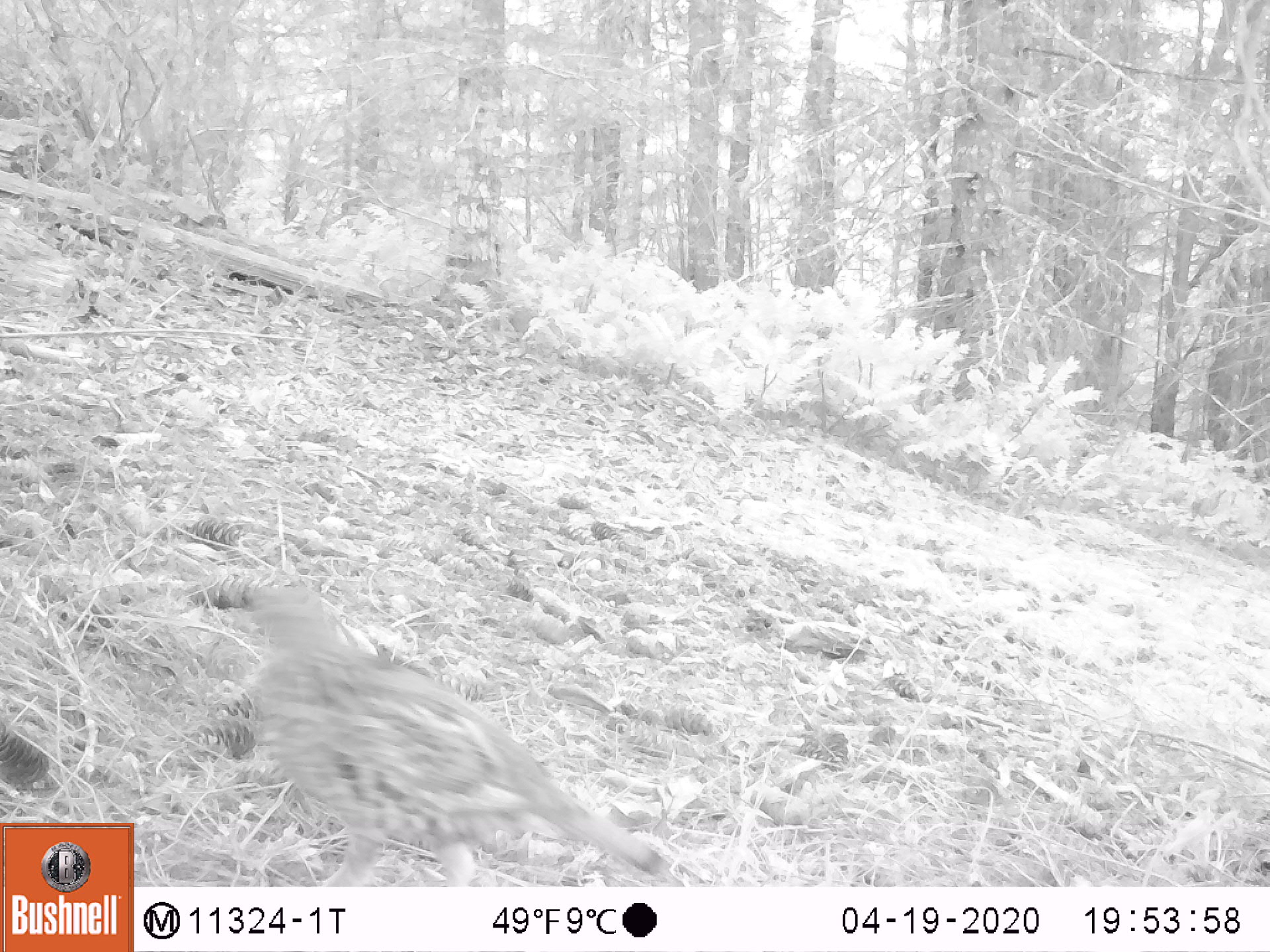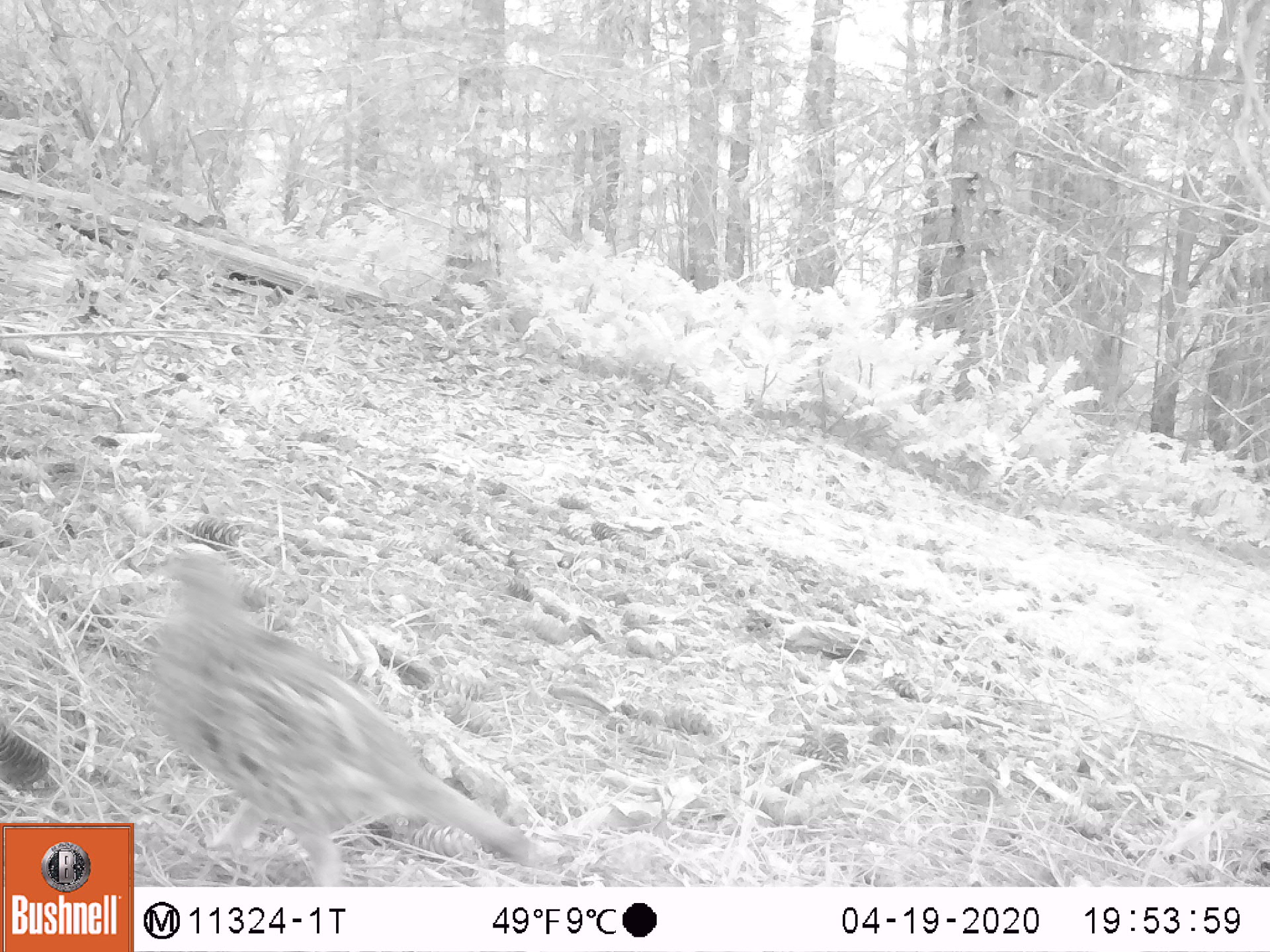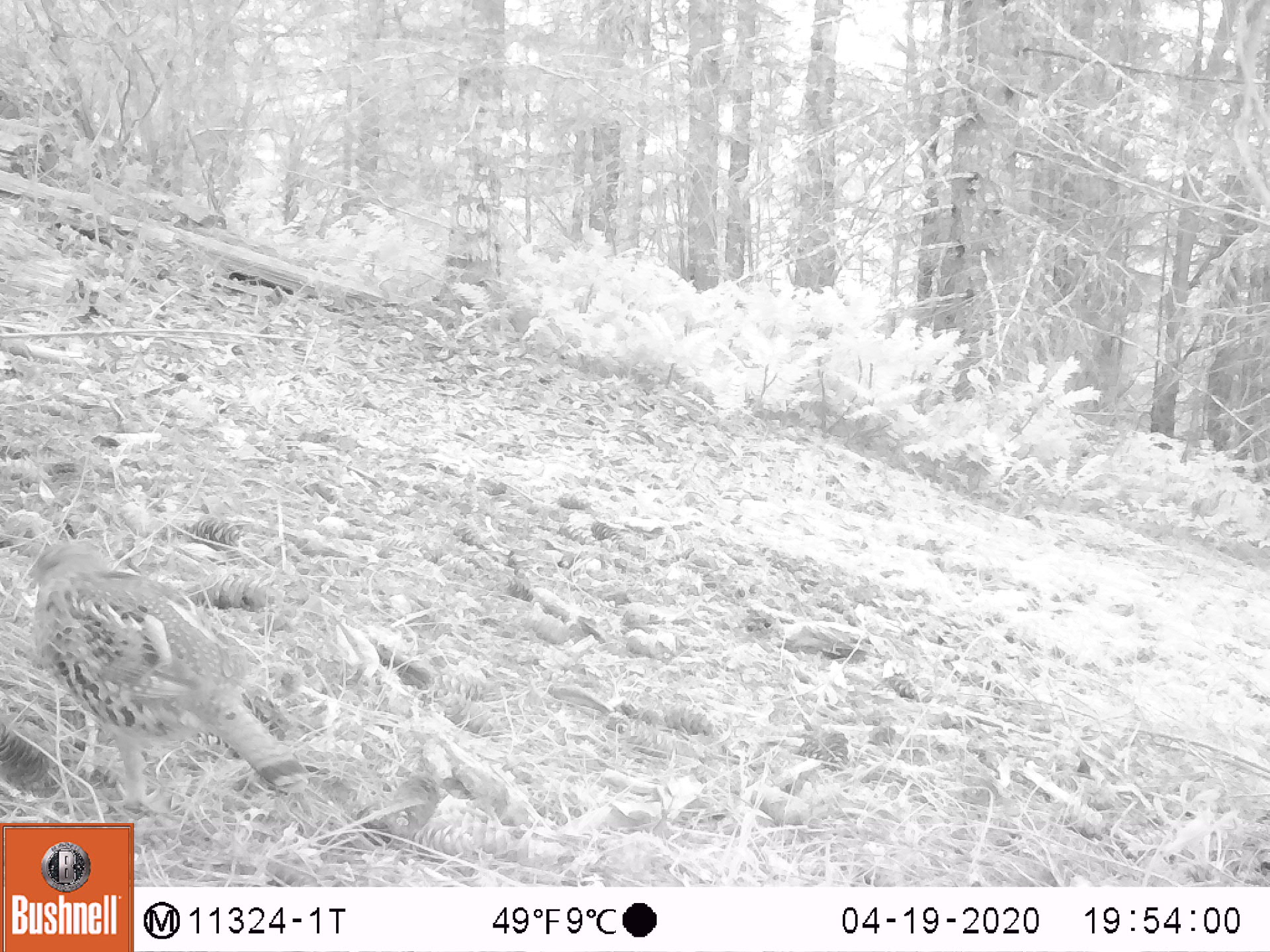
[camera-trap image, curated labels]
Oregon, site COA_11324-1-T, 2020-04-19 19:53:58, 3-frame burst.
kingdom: Animalia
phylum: Chordata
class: Aves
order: Galliformes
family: Phasianidae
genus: Bonasa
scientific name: Bonasa umbellus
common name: ruffed grouse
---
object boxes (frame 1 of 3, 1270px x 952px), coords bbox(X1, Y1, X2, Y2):
ruffed grouse: bbox(232, 582, 677, 884)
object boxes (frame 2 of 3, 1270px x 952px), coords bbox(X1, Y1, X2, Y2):
ruffed grouse: bbox(135, 536, 532, 884)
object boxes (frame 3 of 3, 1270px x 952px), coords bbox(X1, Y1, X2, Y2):
ruffed grouse: bbox(0, 505, 305, 798)